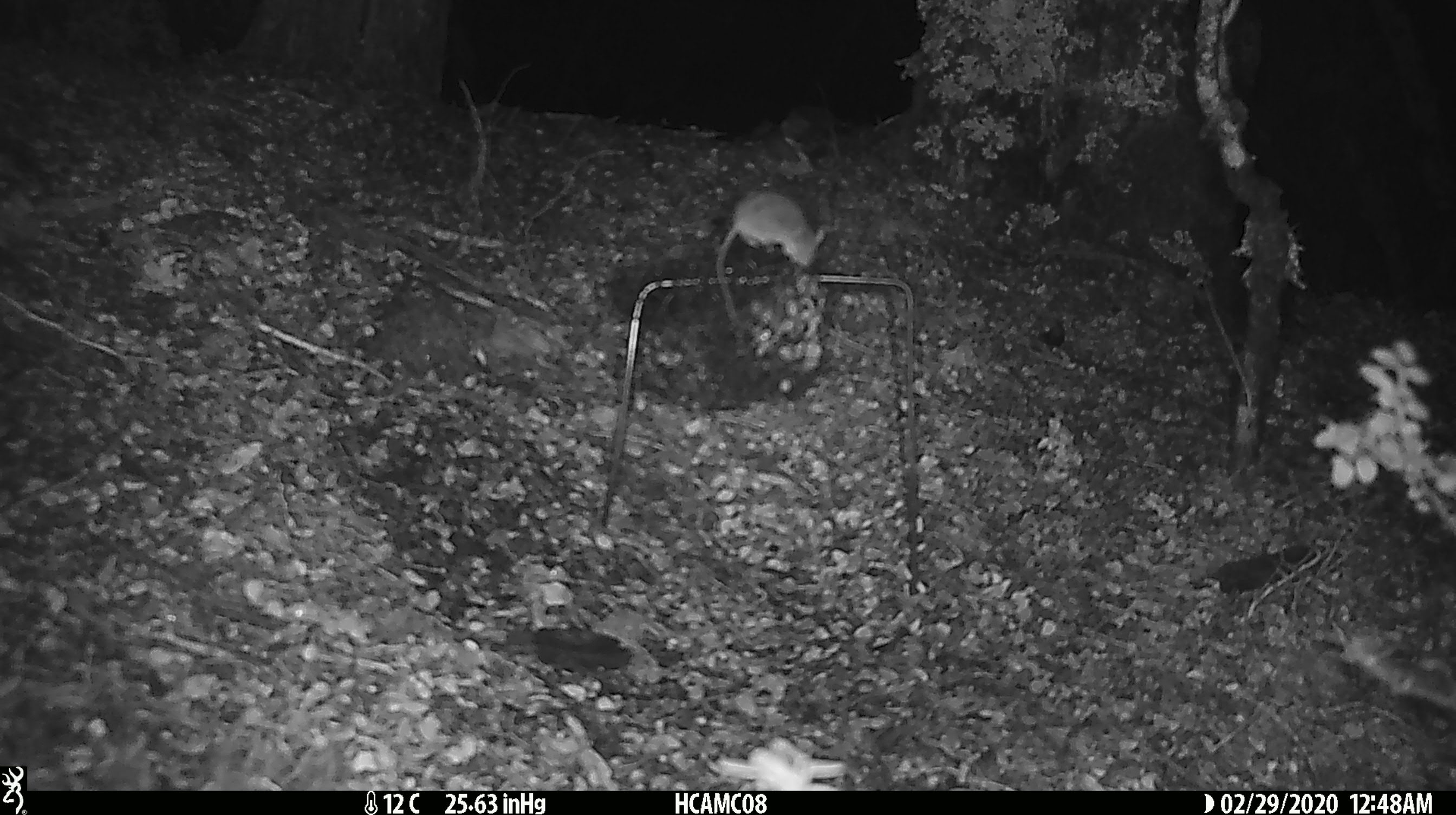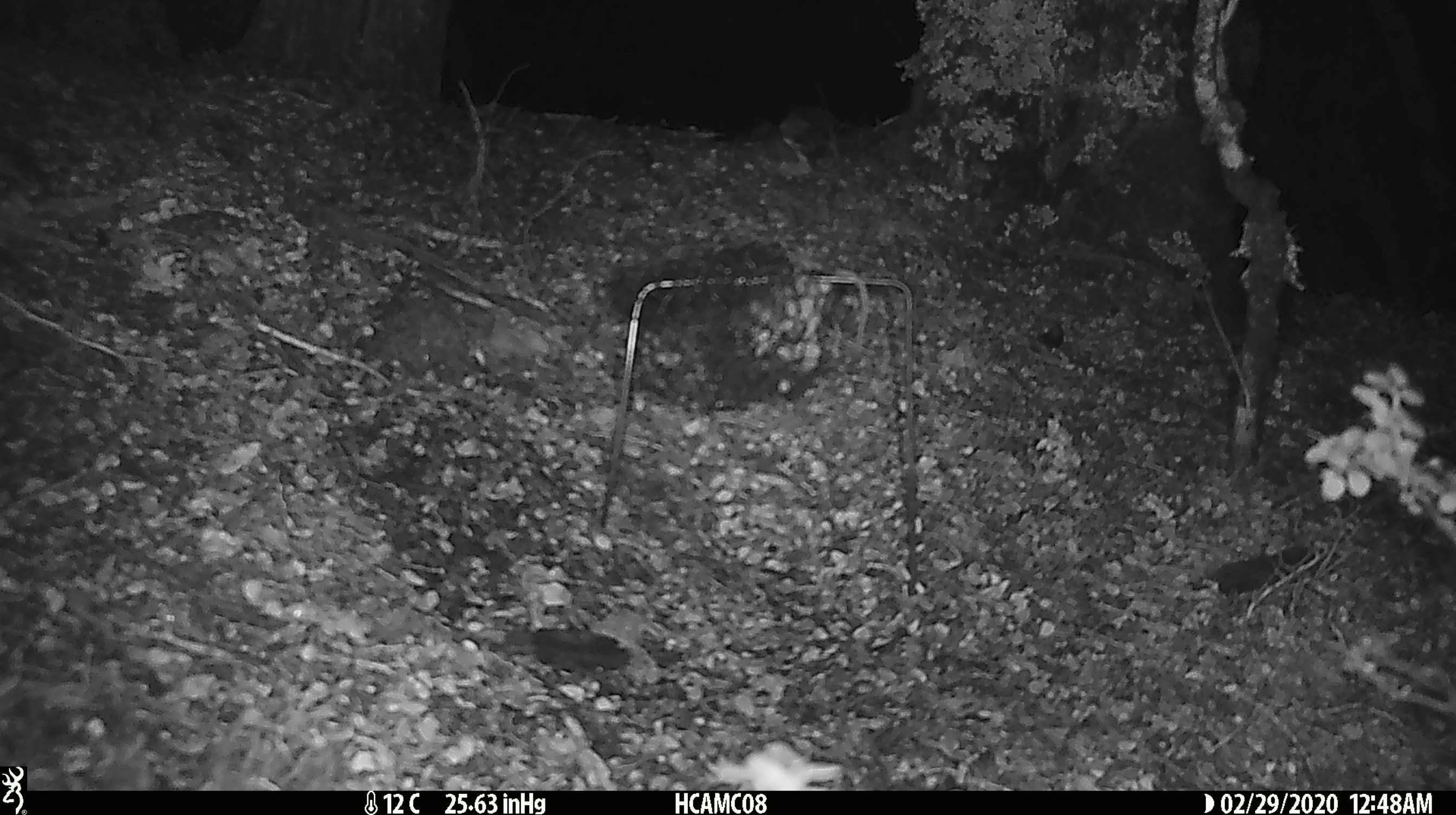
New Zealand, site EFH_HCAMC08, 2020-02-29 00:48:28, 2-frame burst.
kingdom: Animalia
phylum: Chordata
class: Mammalia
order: Rodentia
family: Muridae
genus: Mus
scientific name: Mus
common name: mouse